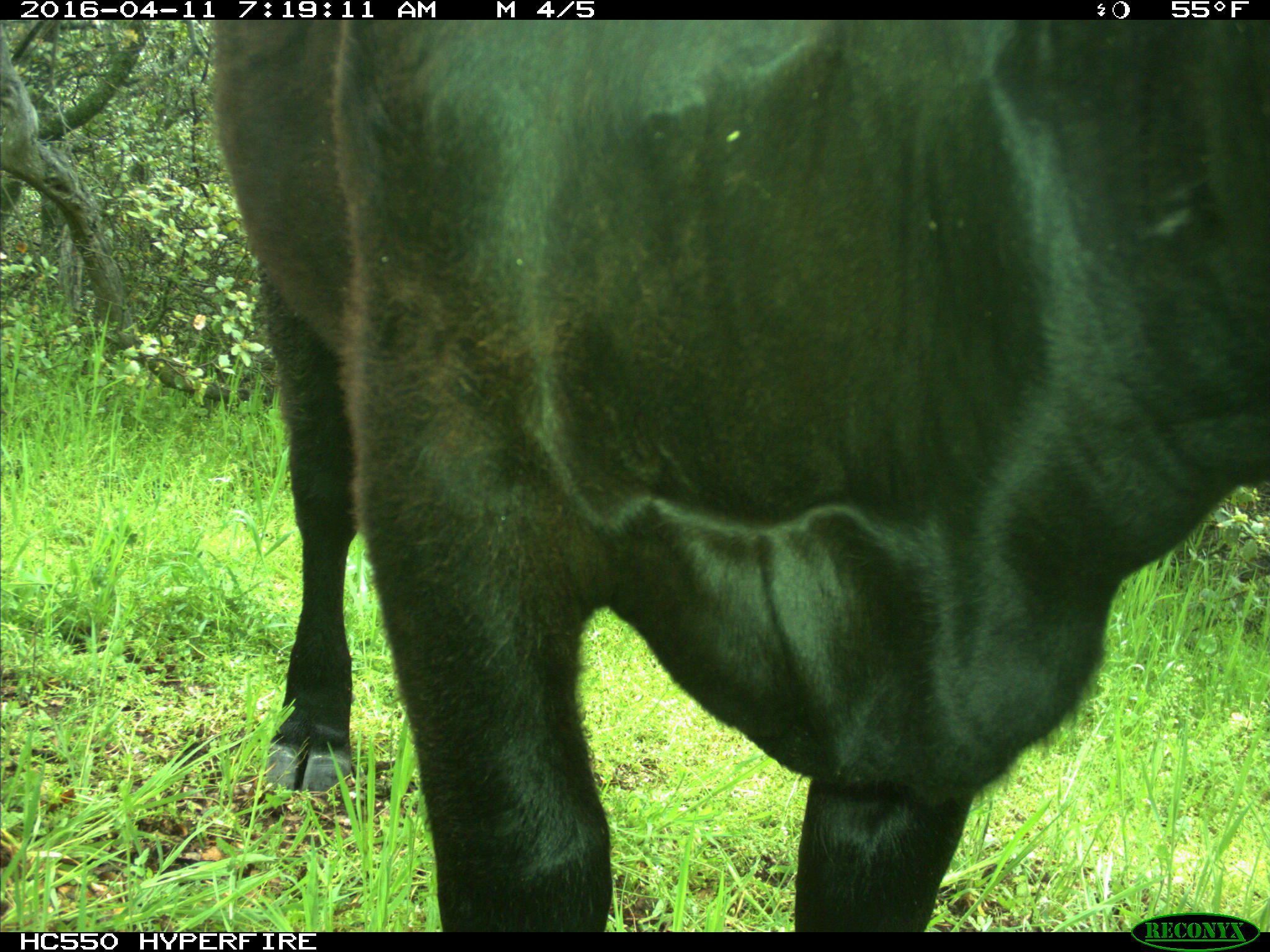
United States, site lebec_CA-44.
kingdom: Animalia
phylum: Chordata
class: Mammalia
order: Artiodactyla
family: Bovidae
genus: Bos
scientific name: Bos taurus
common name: domestic cow